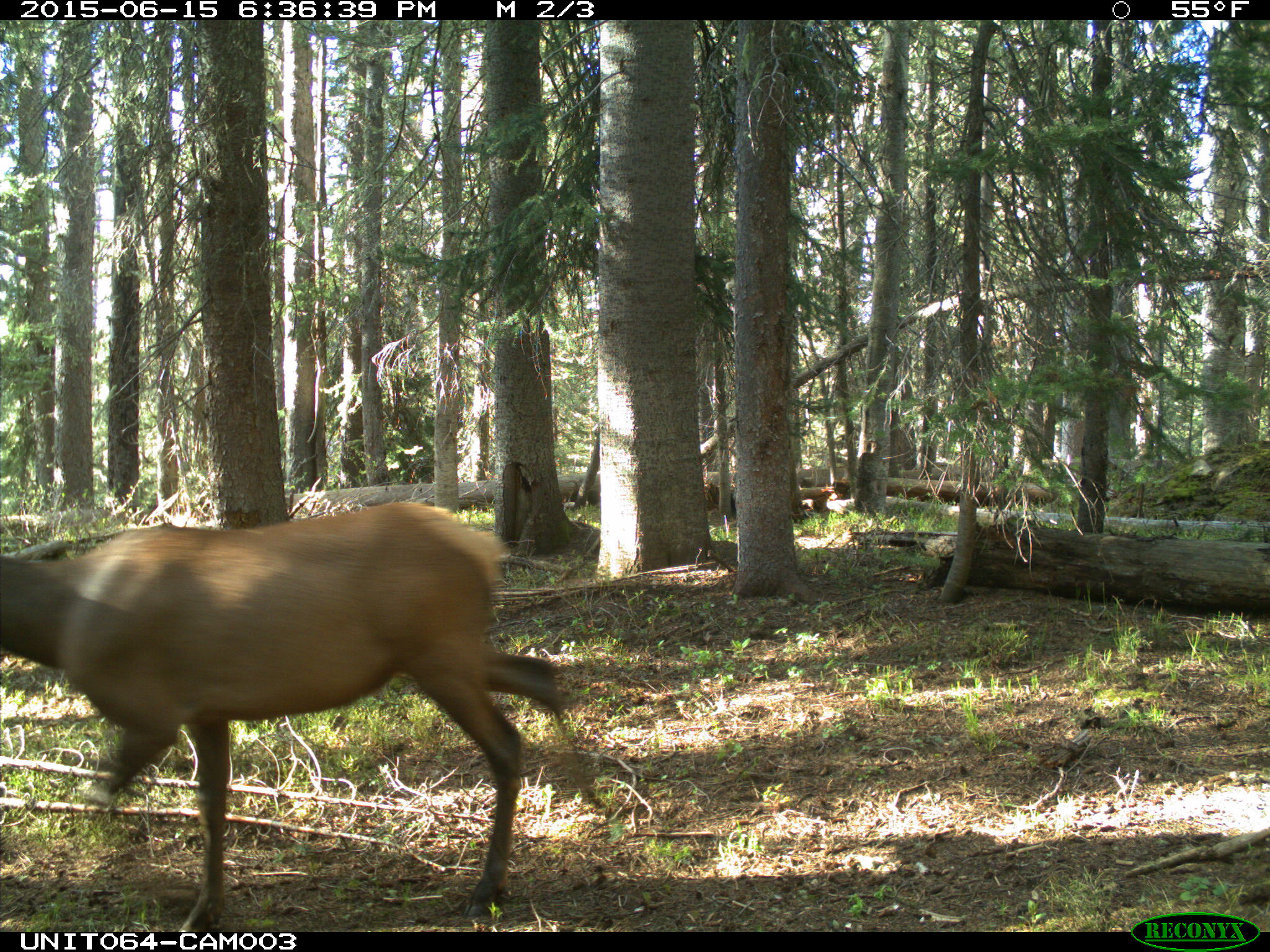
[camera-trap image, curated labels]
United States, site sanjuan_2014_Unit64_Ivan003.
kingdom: Animalia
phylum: Chordata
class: Mammalia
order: Artiodactyla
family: Cervidae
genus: Cervus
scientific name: Cervus elaphus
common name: red deer